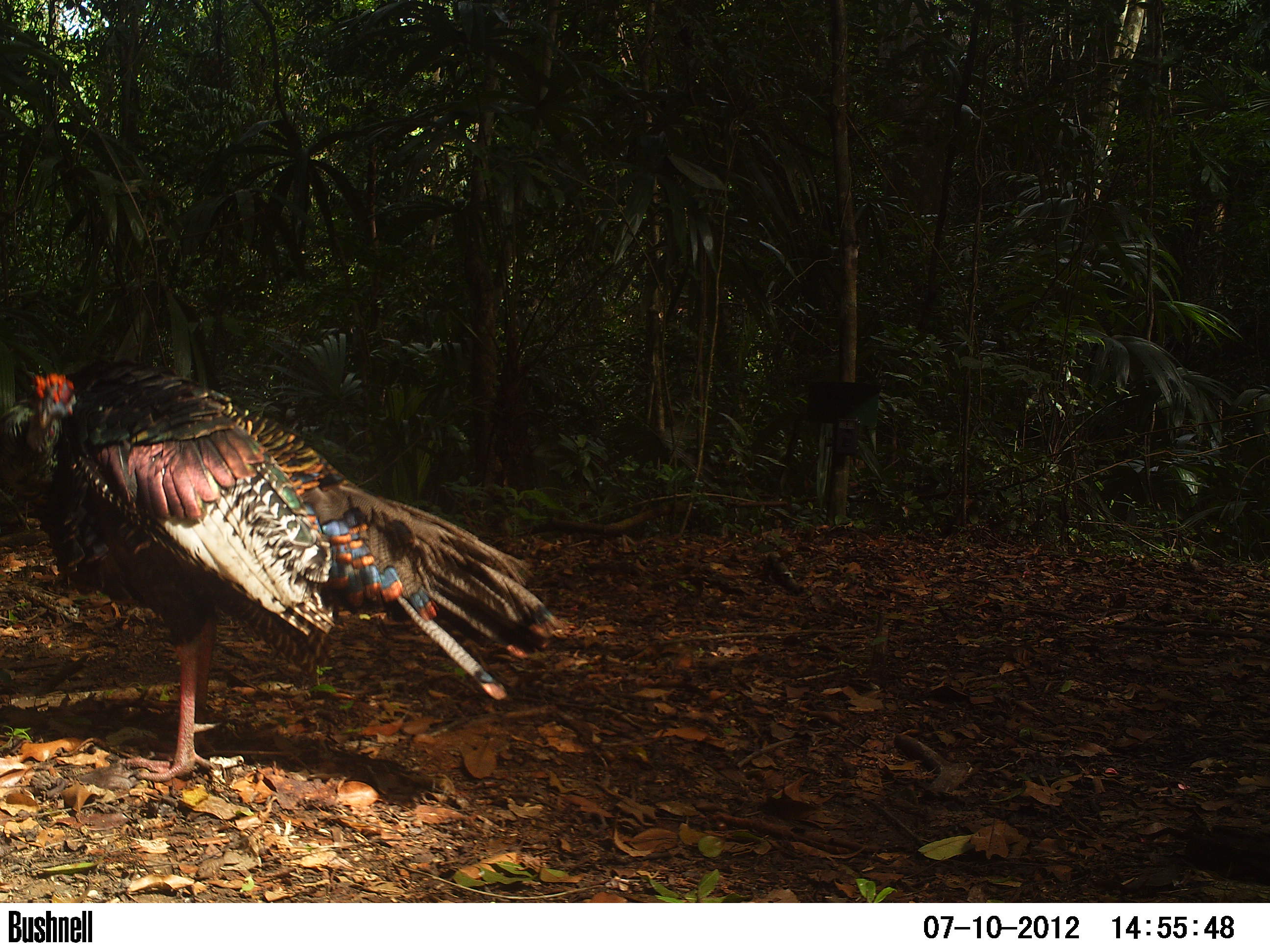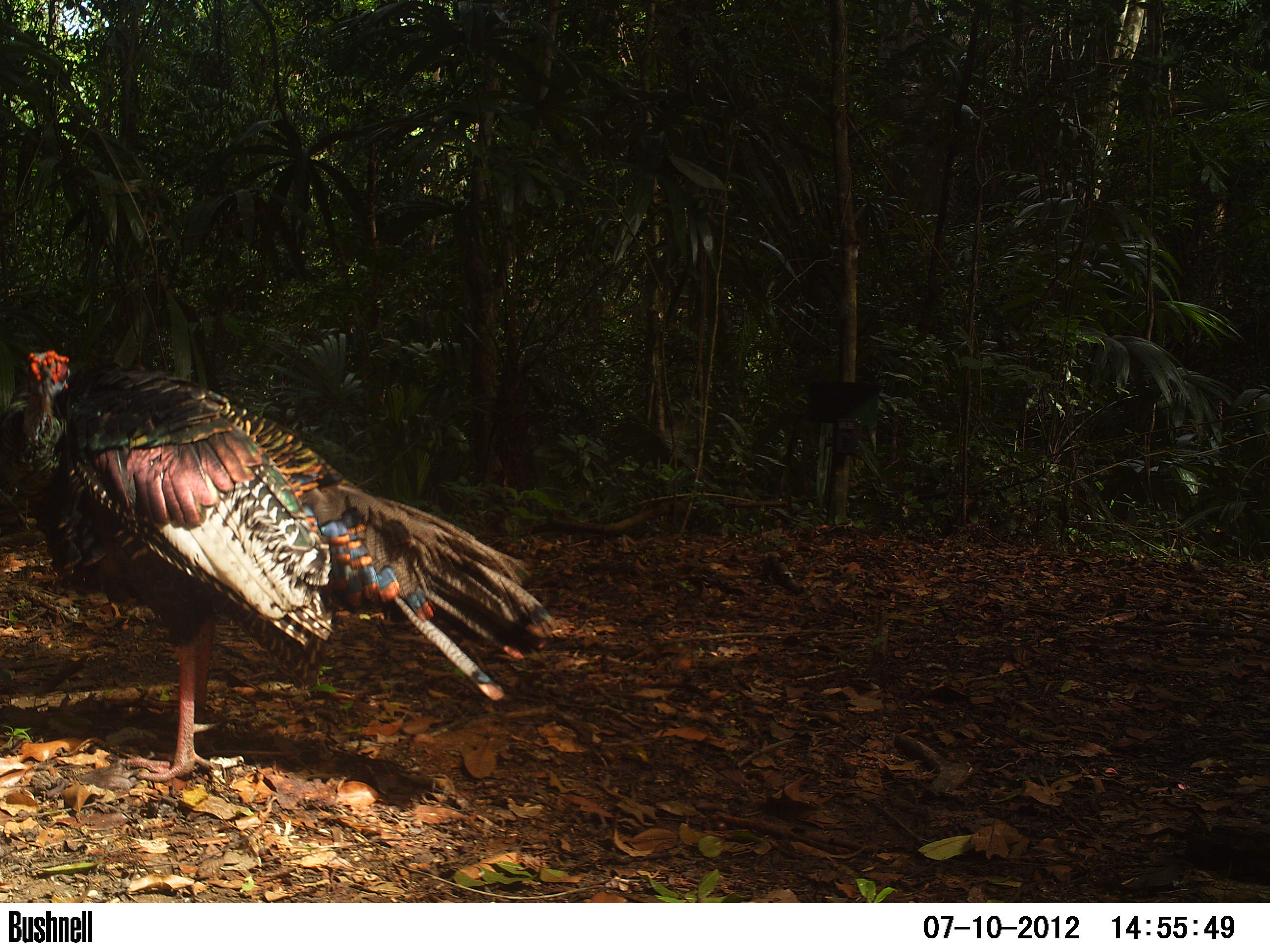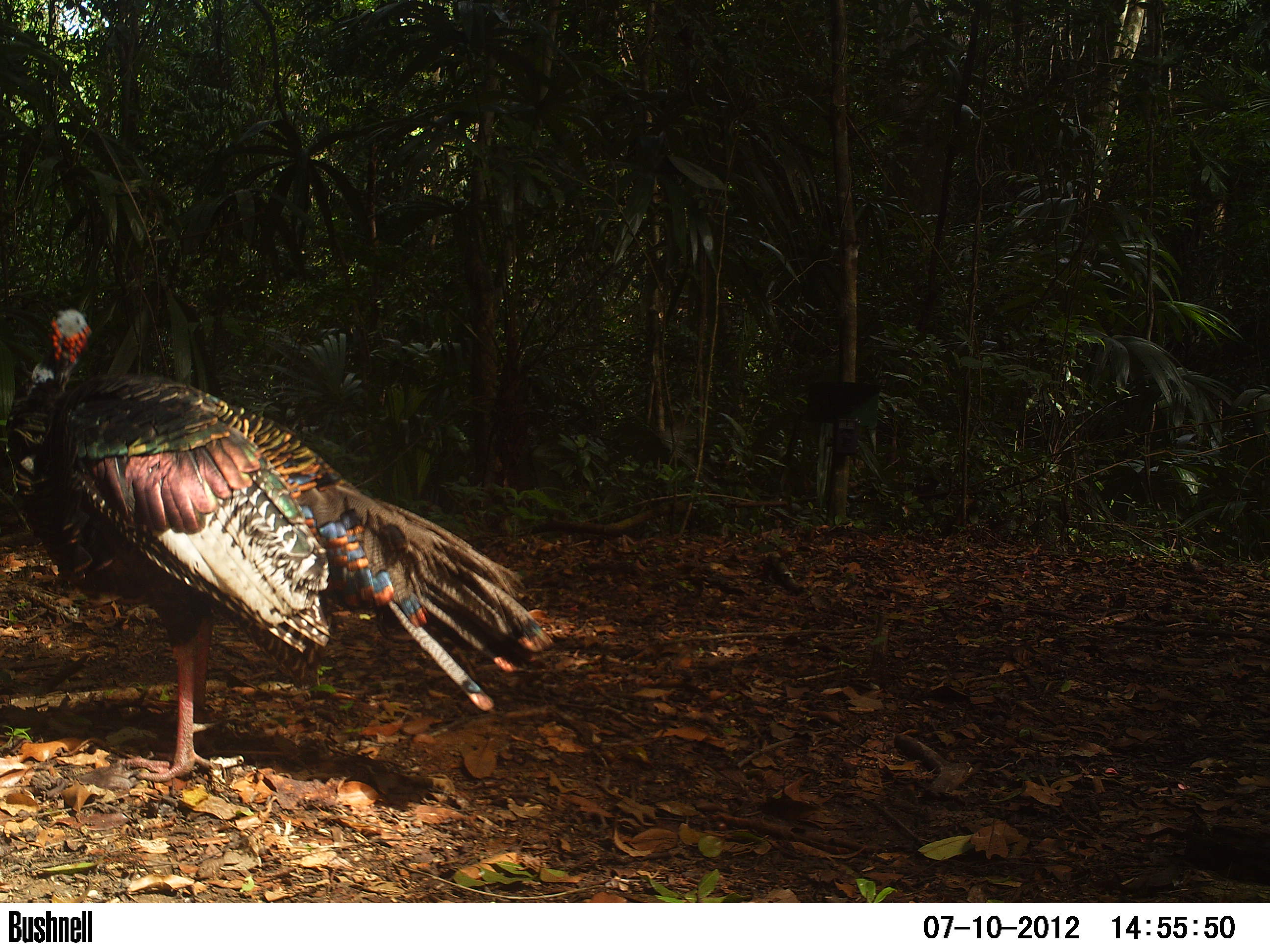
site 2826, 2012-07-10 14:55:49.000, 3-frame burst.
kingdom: Animalia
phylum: Chordata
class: Aves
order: Galliformes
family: Phasianidae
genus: Meleagris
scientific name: Meleagris ocellata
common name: ocellated turkey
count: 2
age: adult